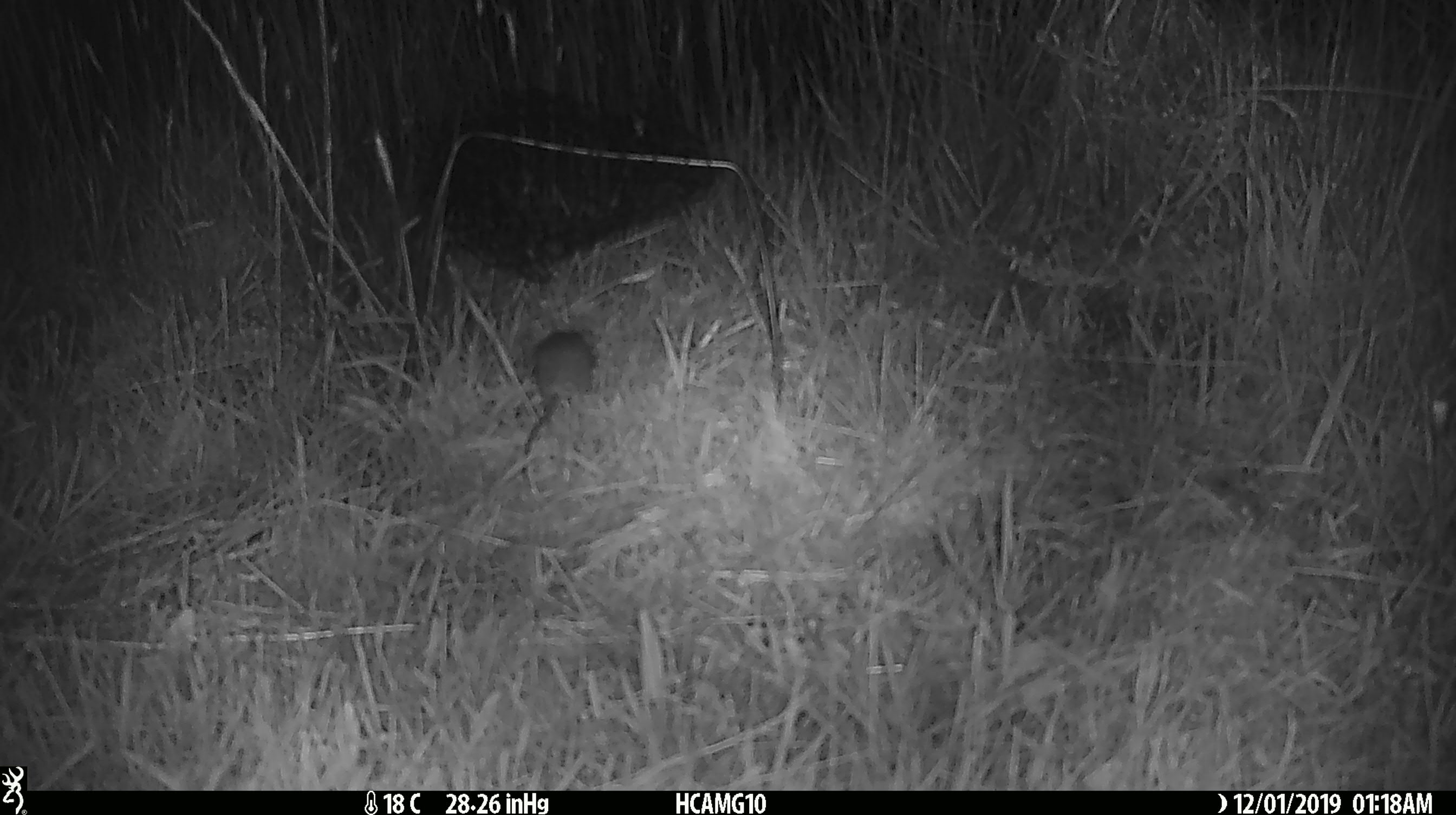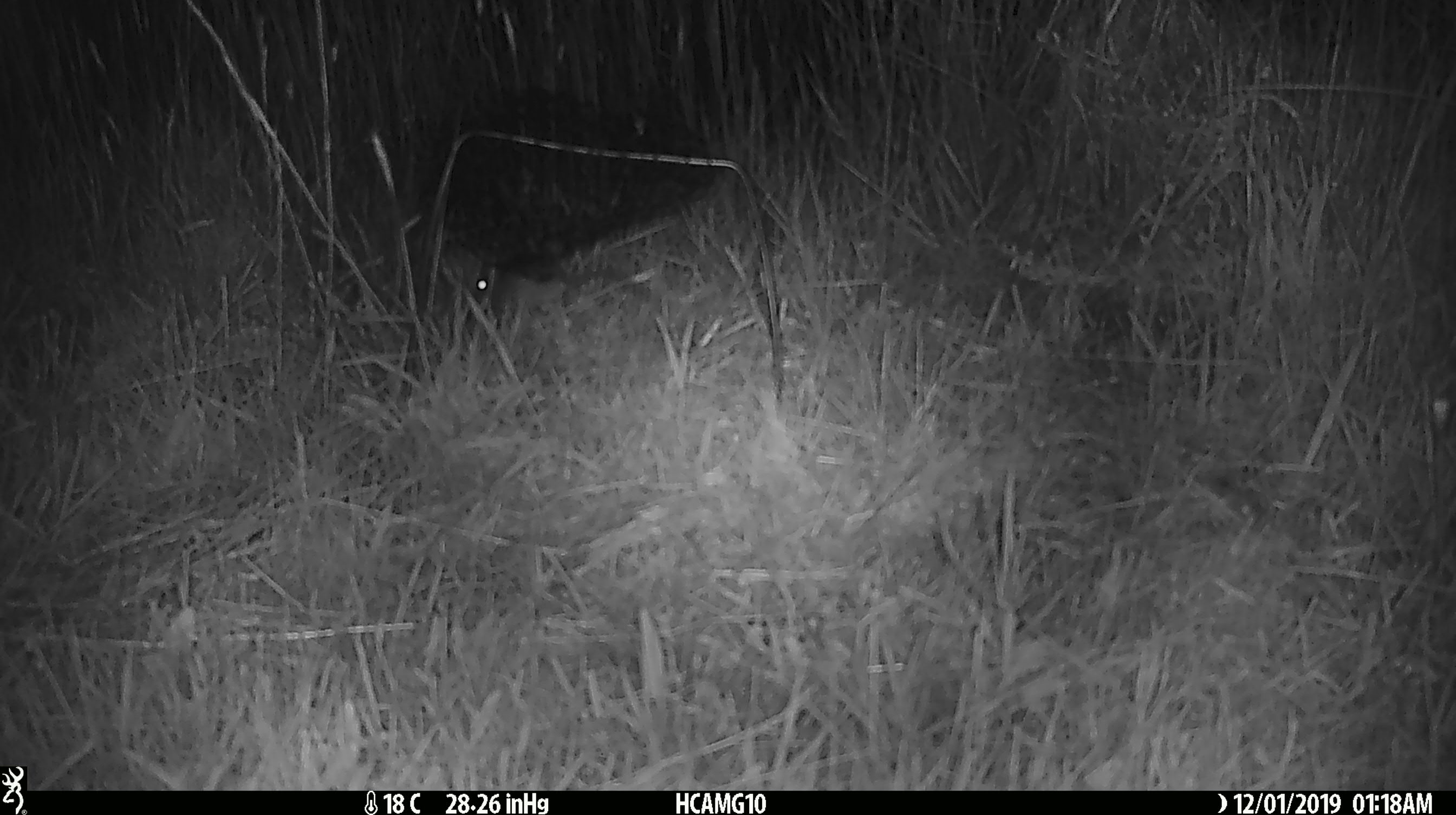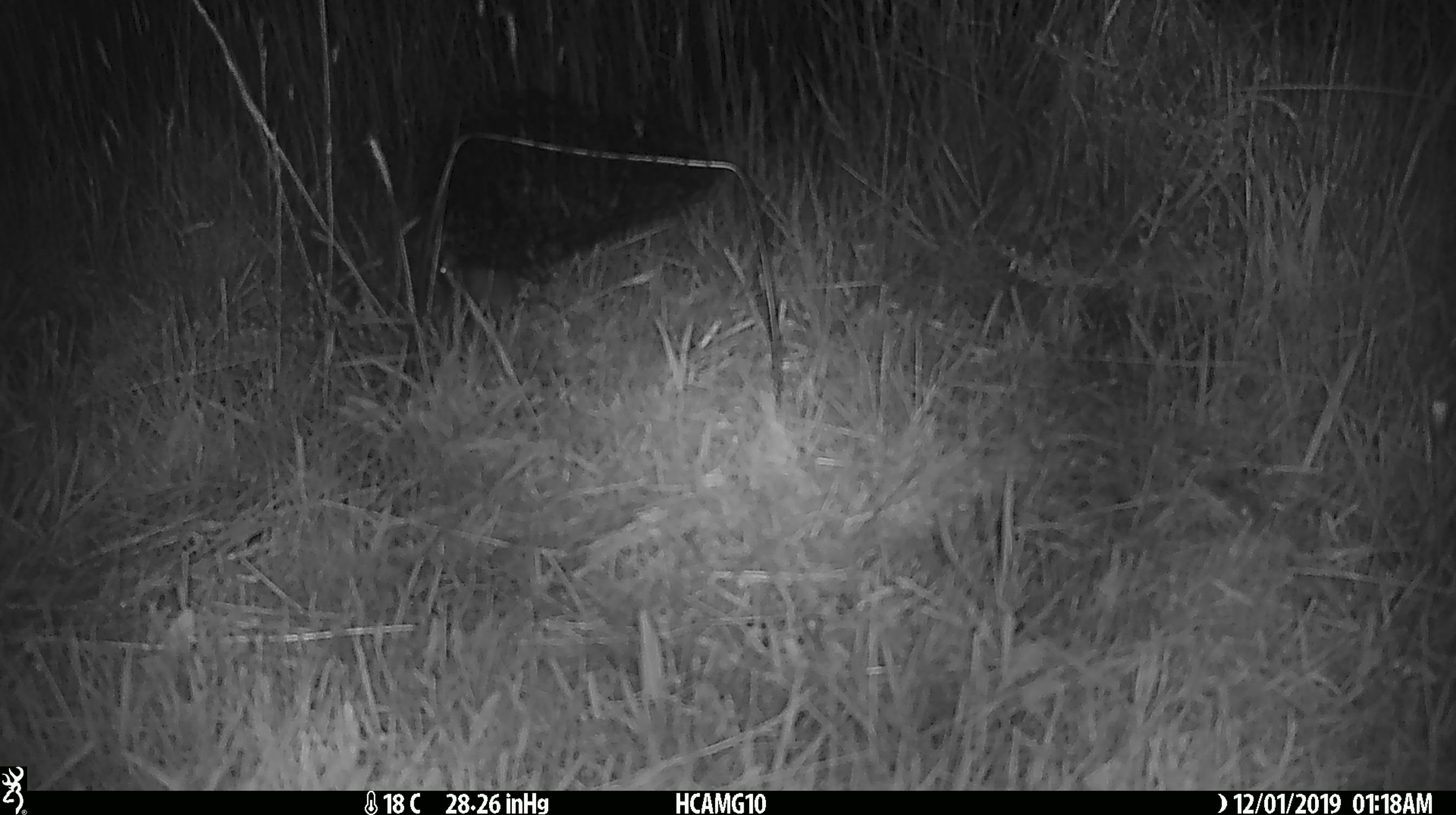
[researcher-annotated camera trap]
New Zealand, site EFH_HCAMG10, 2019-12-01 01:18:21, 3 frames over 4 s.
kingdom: Animalia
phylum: Chordata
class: Mammalia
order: Rodentia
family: Muridae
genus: Mus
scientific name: Mus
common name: mouse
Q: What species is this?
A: Mouse (Mus).